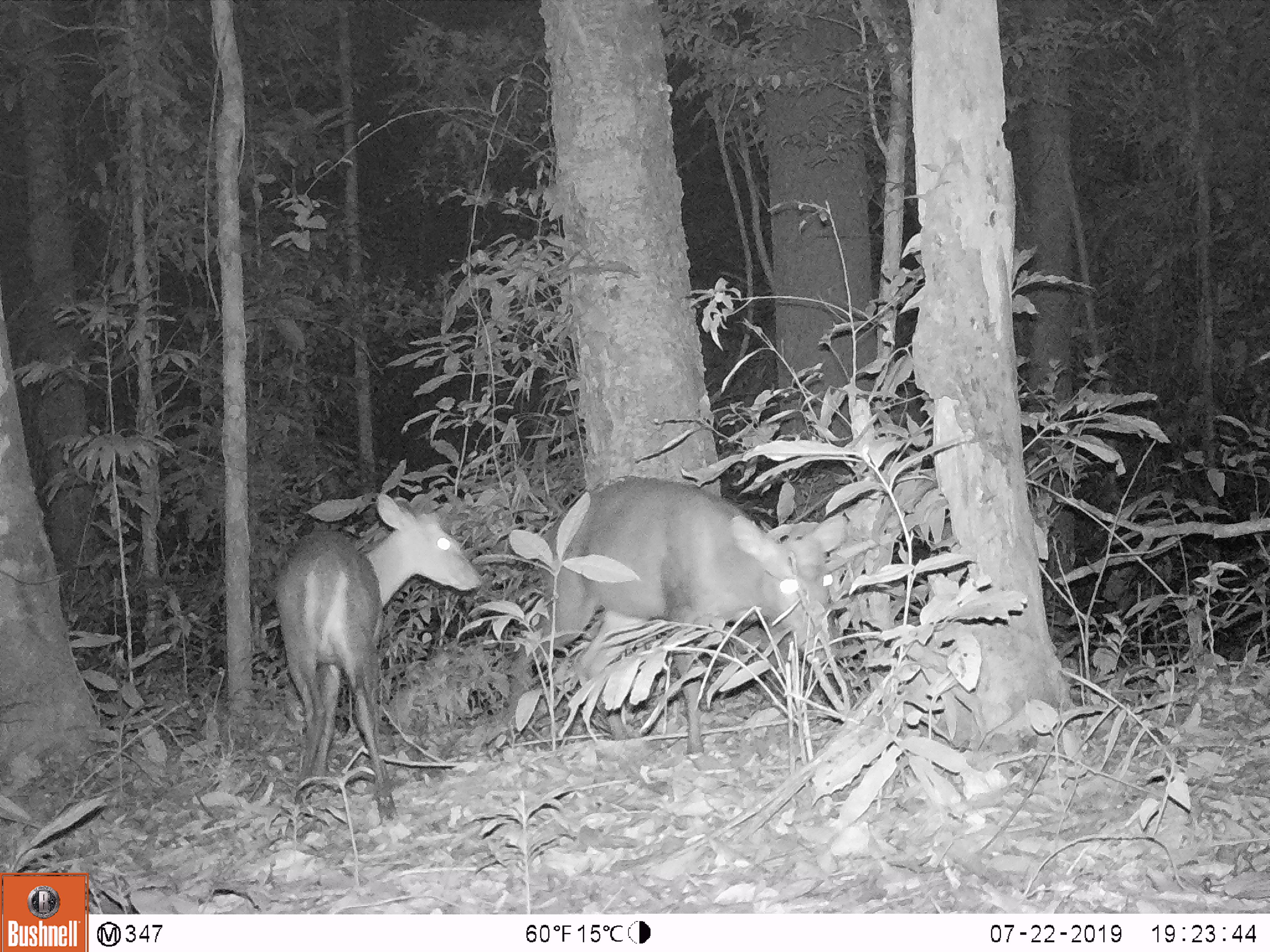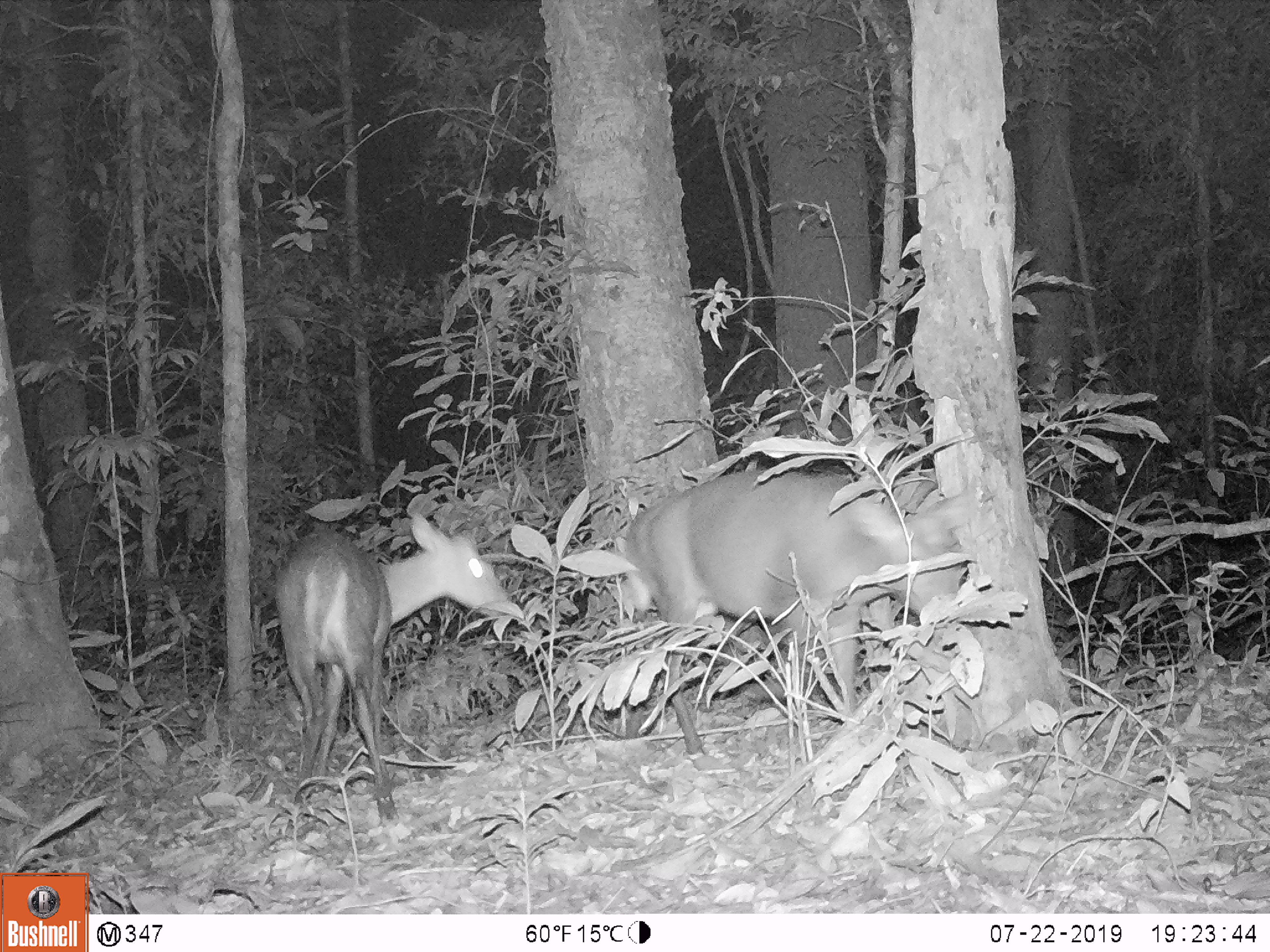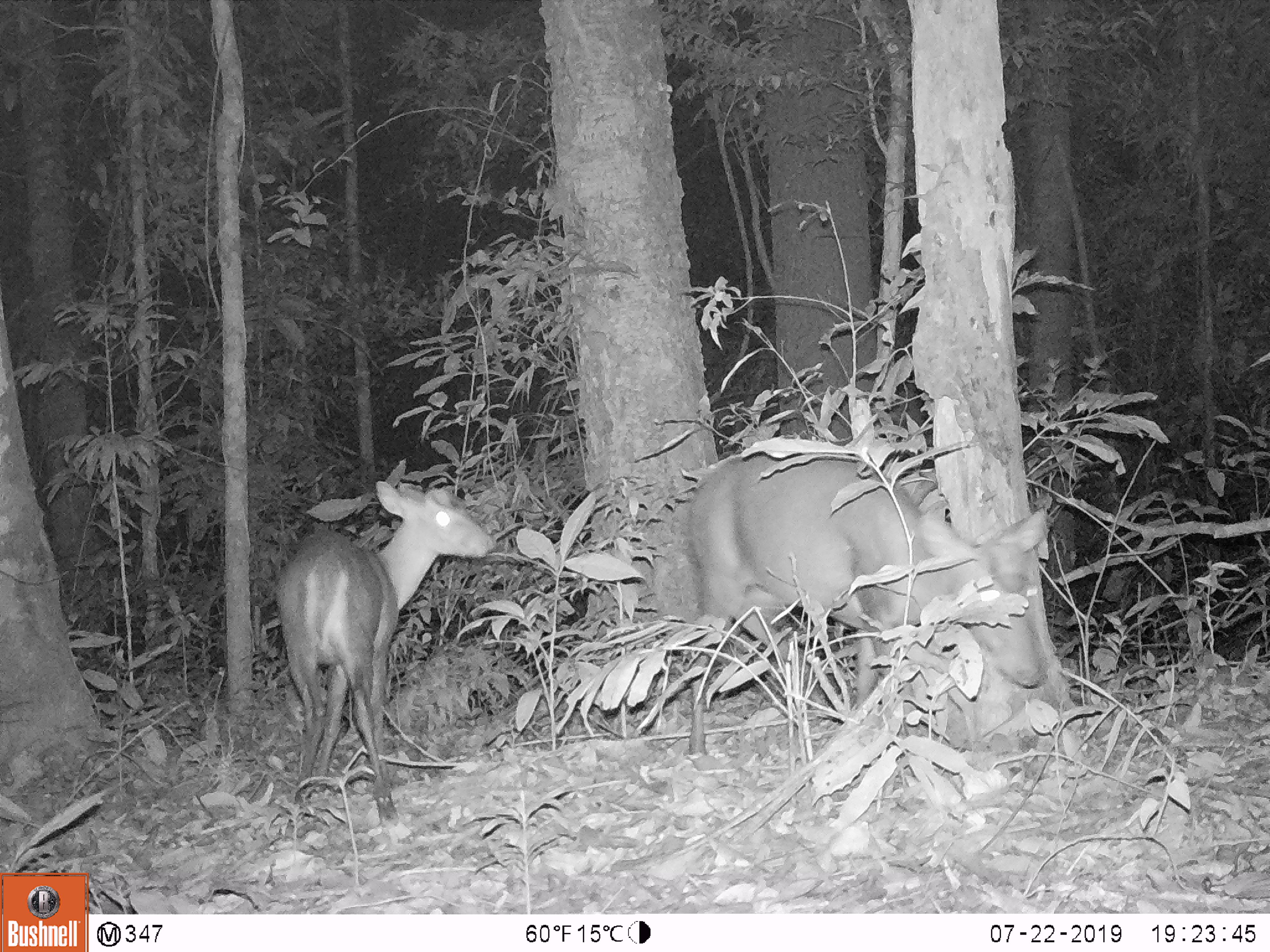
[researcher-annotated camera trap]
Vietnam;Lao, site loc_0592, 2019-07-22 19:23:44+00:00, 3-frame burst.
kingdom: Animalia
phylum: Chordata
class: Mammalia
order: Artiodactyla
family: Cervidae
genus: Muntiacus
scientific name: Muntiacus rooseveltorum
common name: roosevelt's muntjac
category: roosevelts muntjac group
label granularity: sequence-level